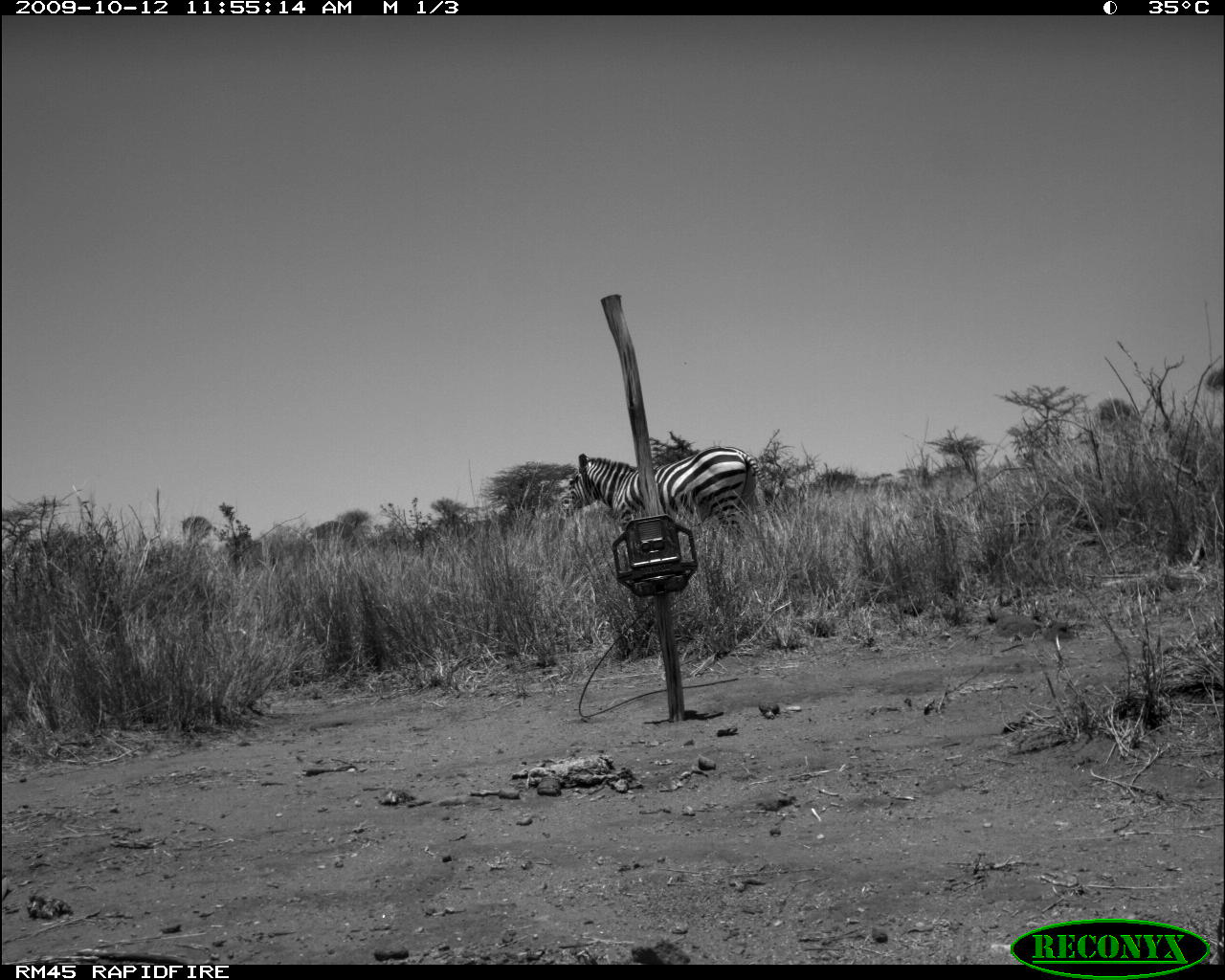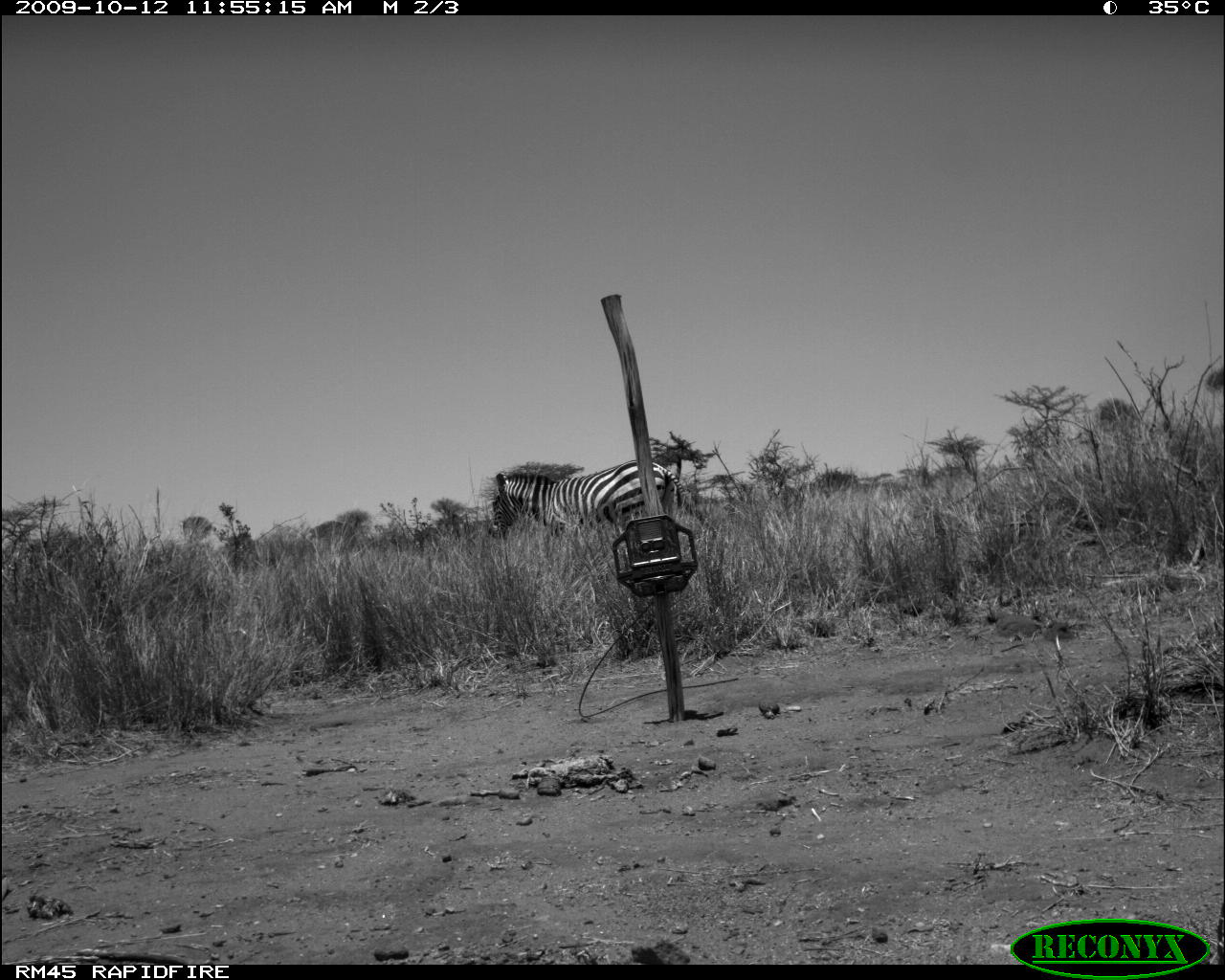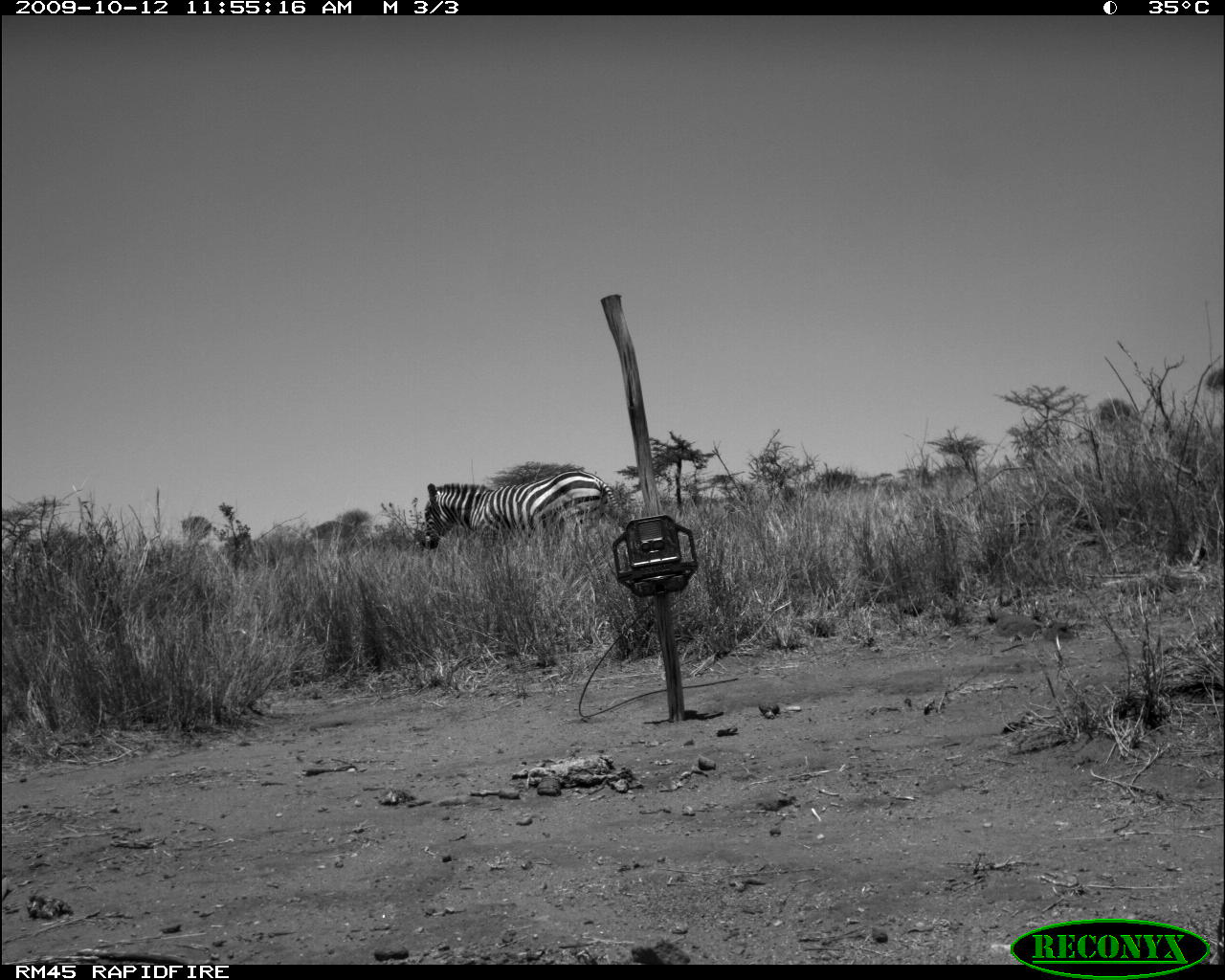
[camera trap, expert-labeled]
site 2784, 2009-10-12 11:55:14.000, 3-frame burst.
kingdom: Animalia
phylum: Chordata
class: Mammalia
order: Perissodactyla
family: Equidae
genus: Equus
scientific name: Equus quagga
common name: plains zebra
Equus quagga (plains zebra), count 1.